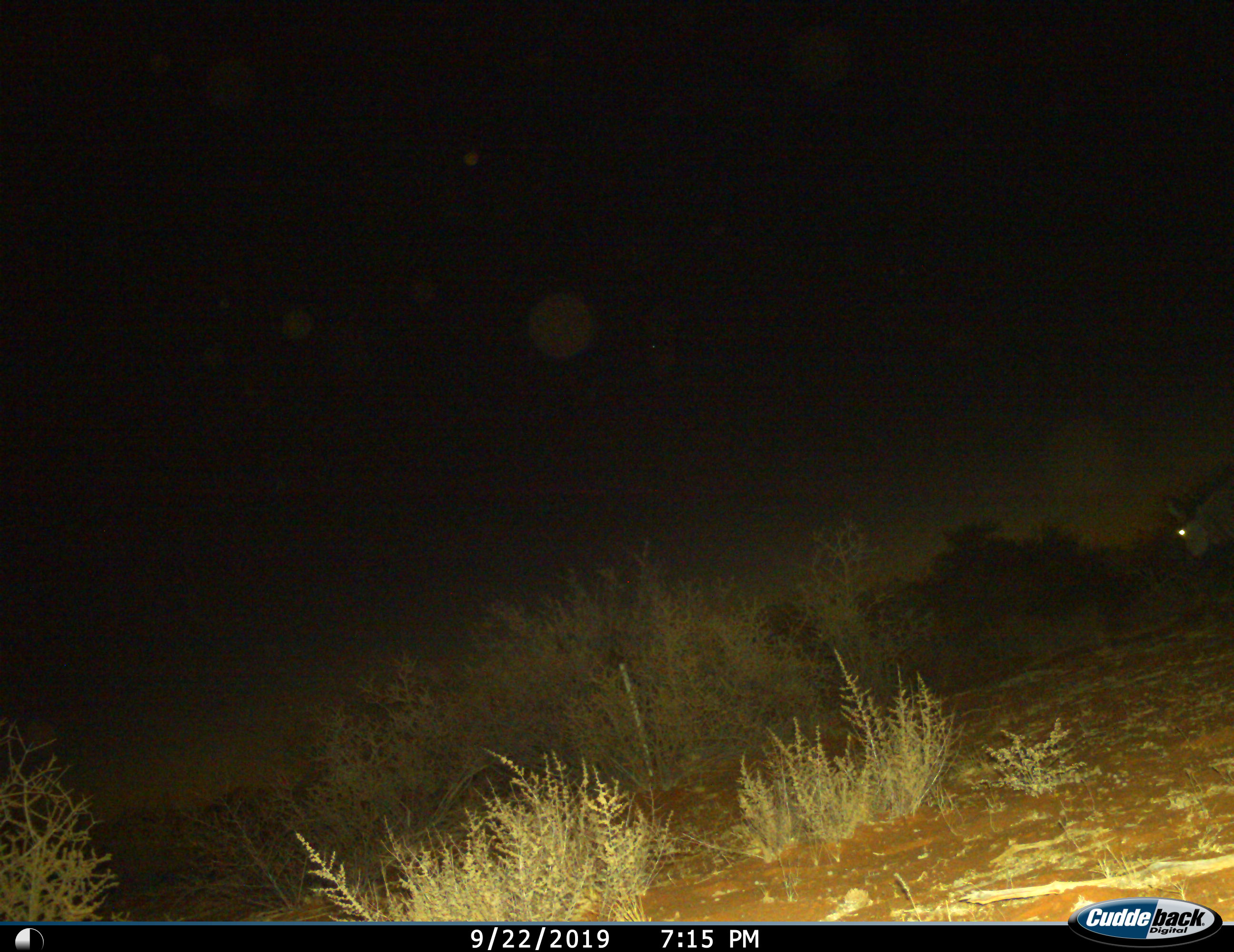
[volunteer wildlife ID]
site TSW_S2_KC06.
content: unidentified animal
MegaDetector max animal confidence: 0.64